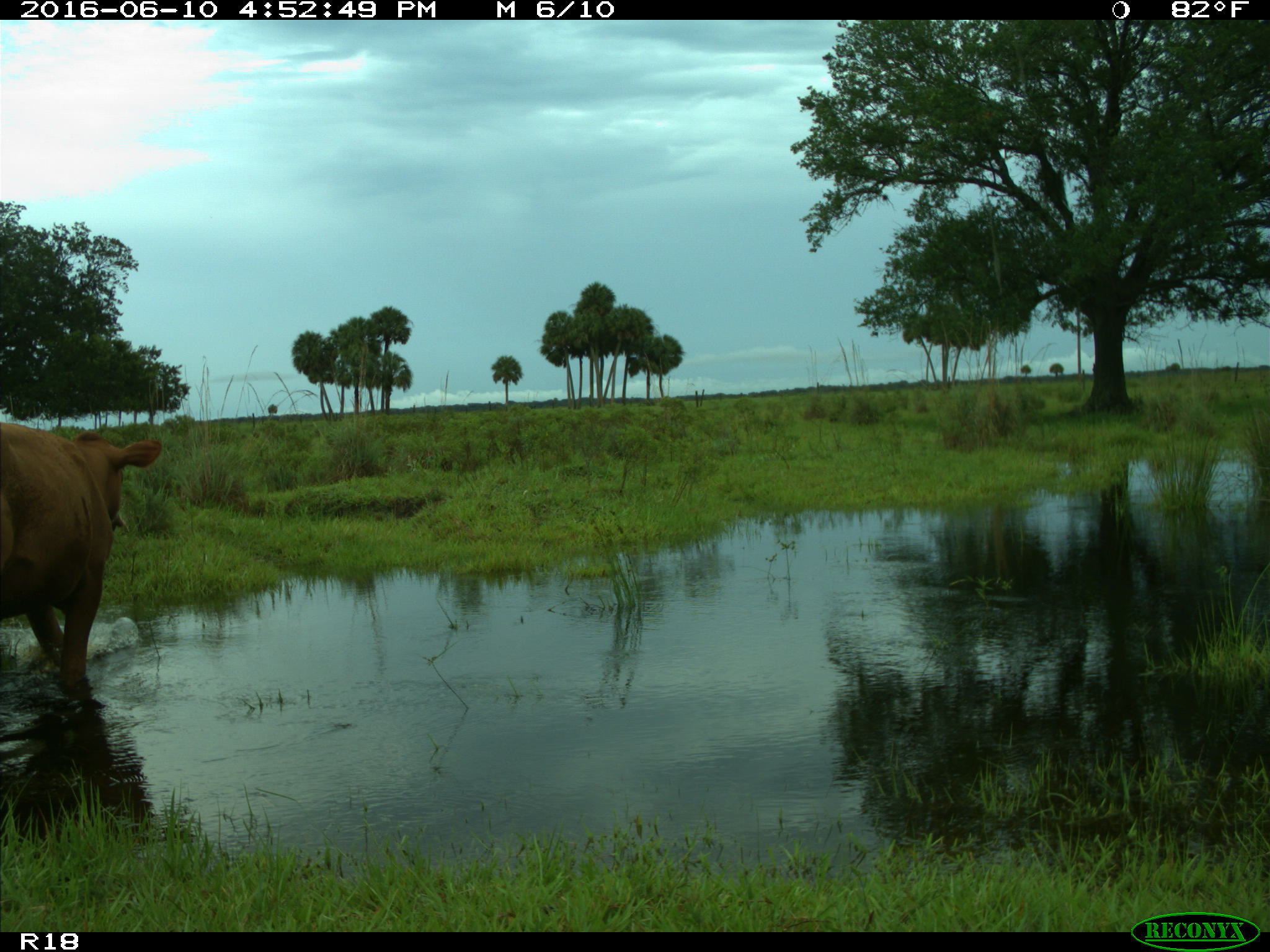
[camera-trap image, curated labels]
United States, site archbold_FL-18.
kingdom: Animalia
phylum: Chordata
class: Mammalia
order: Artiodactyla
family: Bovidae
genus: Bos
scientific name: Bos taurus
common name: domestic cow